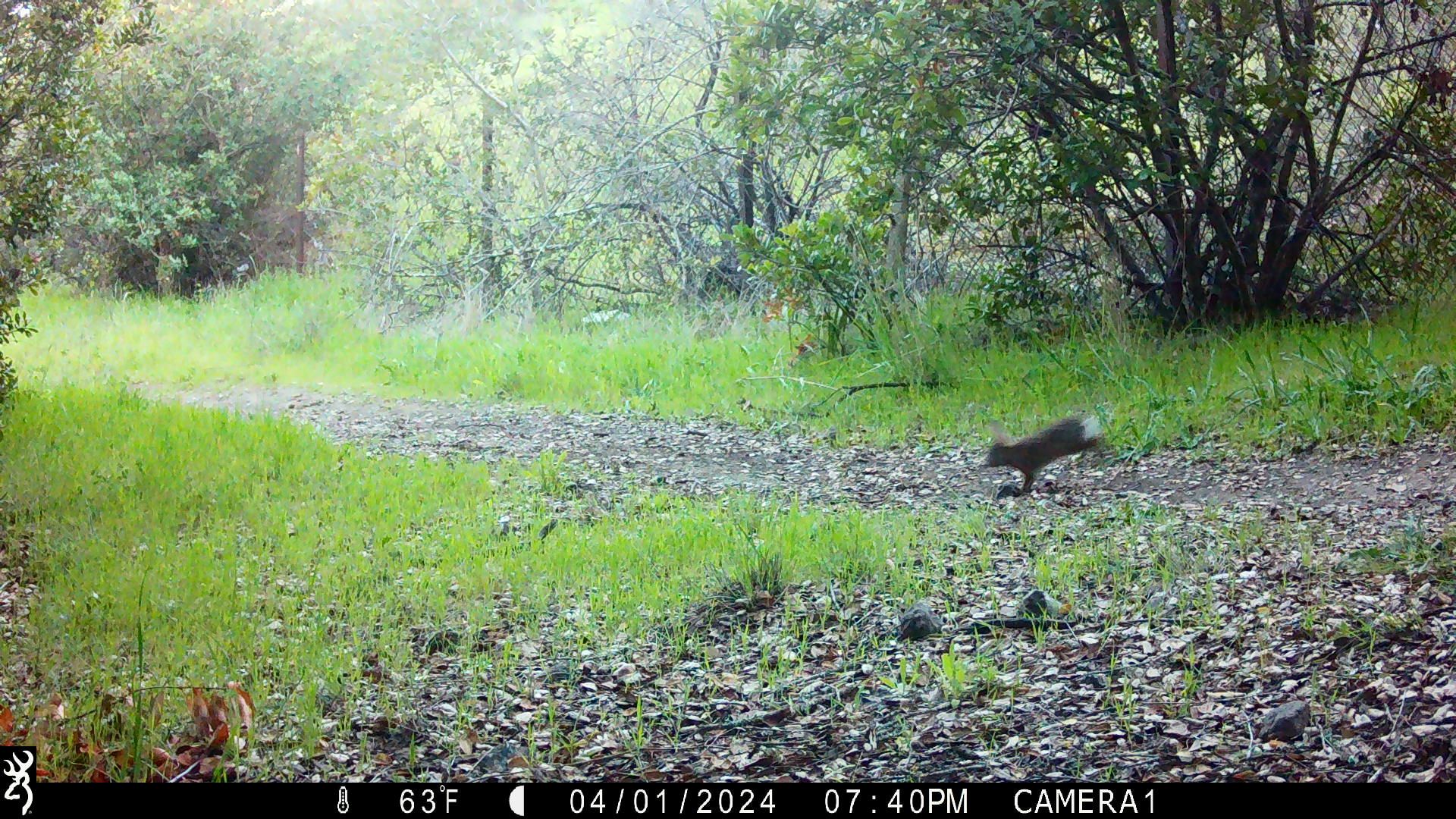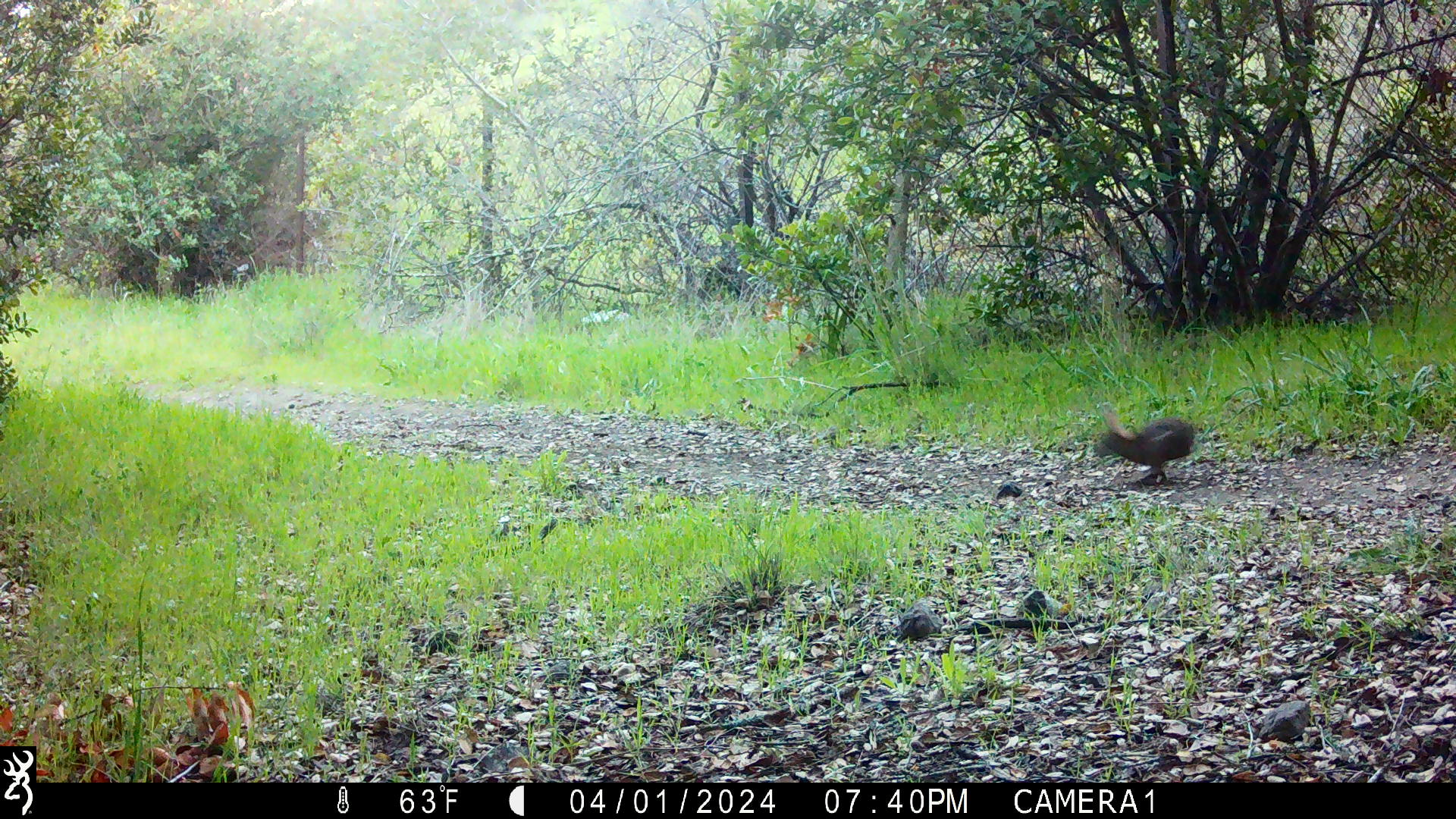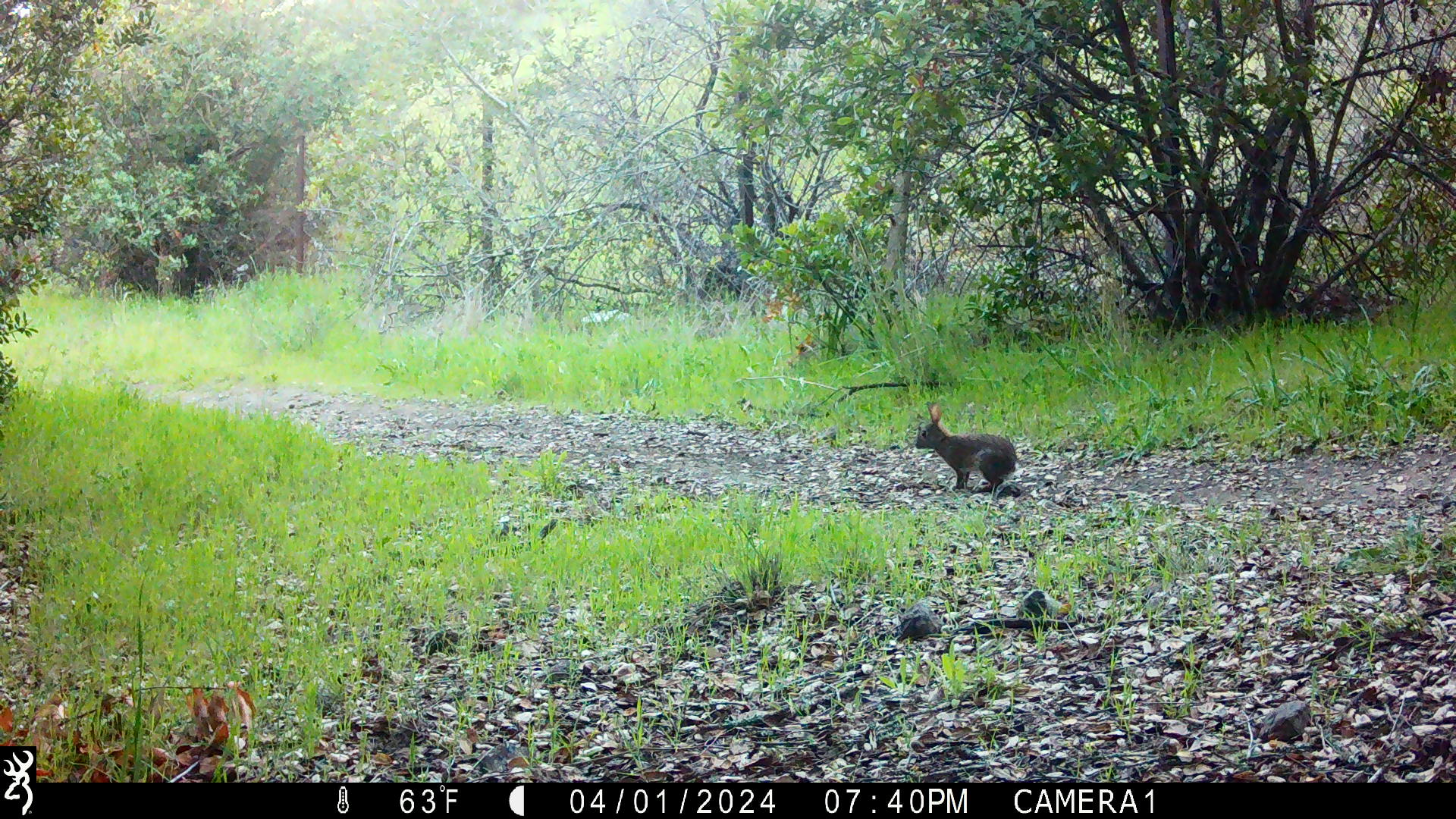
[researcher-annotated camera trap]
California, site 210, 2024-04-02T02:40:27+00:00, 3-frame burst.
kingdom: Animalia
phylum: Chordata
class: Mammalia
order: Lagomorpha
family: Leporidae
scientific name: Leporidae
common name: rabbit